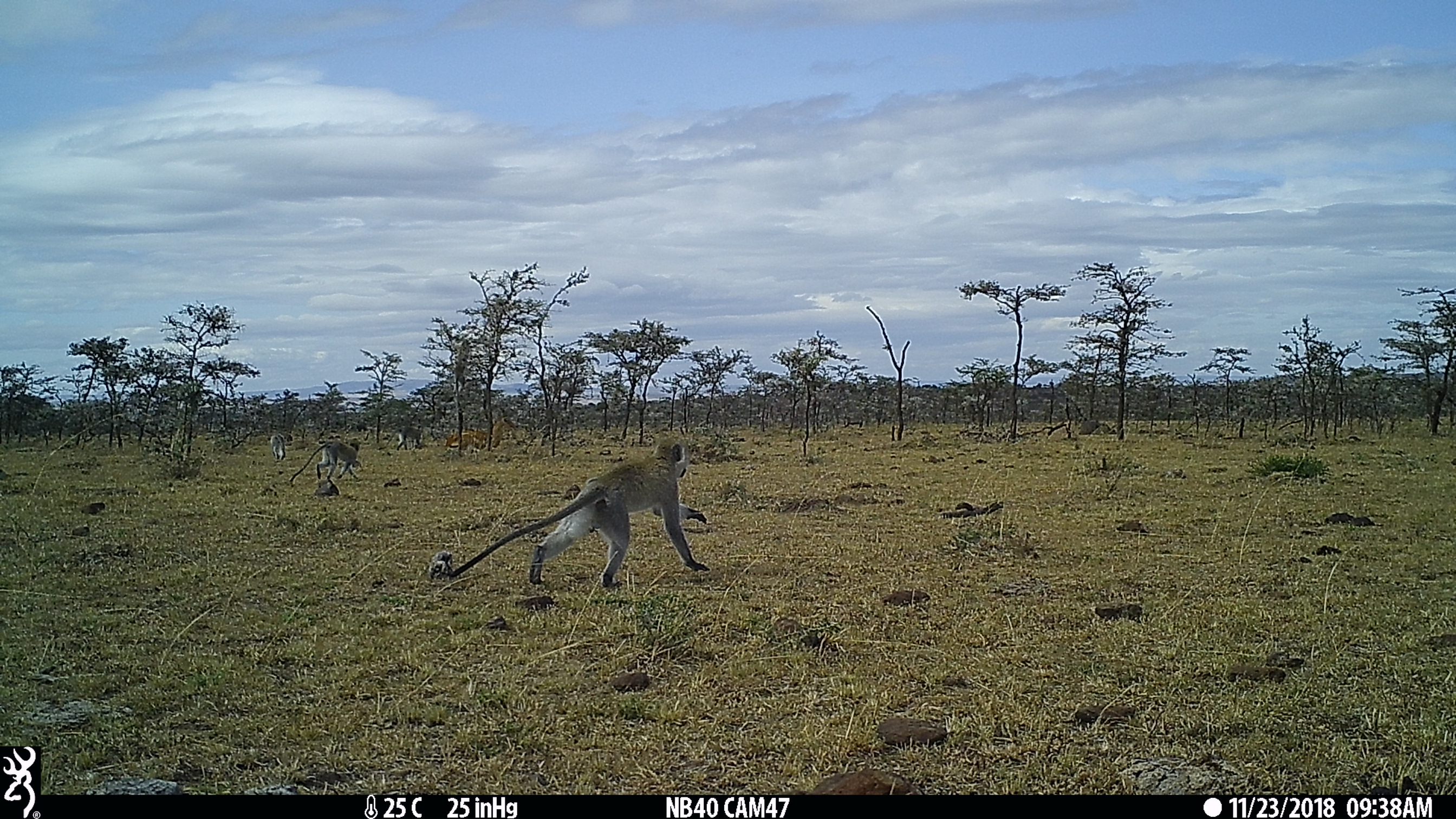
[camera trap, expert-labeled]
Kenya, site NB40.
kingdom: Animalia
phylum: Chordata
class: Mammalia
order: Primates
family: Cercopithecidae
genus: Chlorocebus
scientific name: Chlorocebus pygerythrus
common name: vervet monkey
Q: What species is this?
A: Vervet monkey (Chlorocebus pygerythrus).